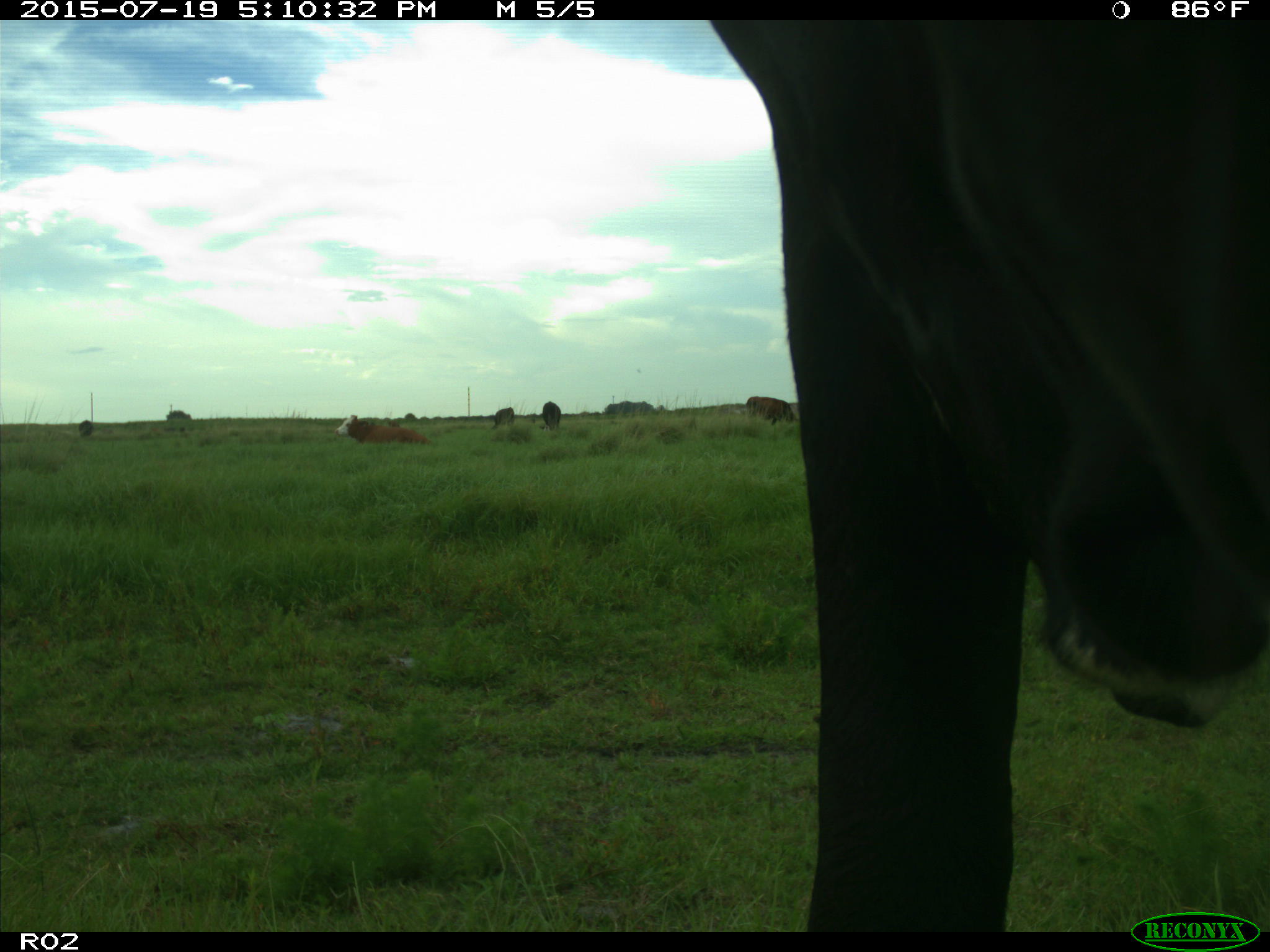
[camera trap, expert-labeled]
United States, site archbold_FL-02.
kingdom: Animalia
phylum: Chordata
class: Mammalia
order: Artiodactyla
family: Bovidae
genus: Bos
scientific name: Bos taurus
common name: domestic cow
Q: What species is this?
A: Bos taurus (domestic cow).